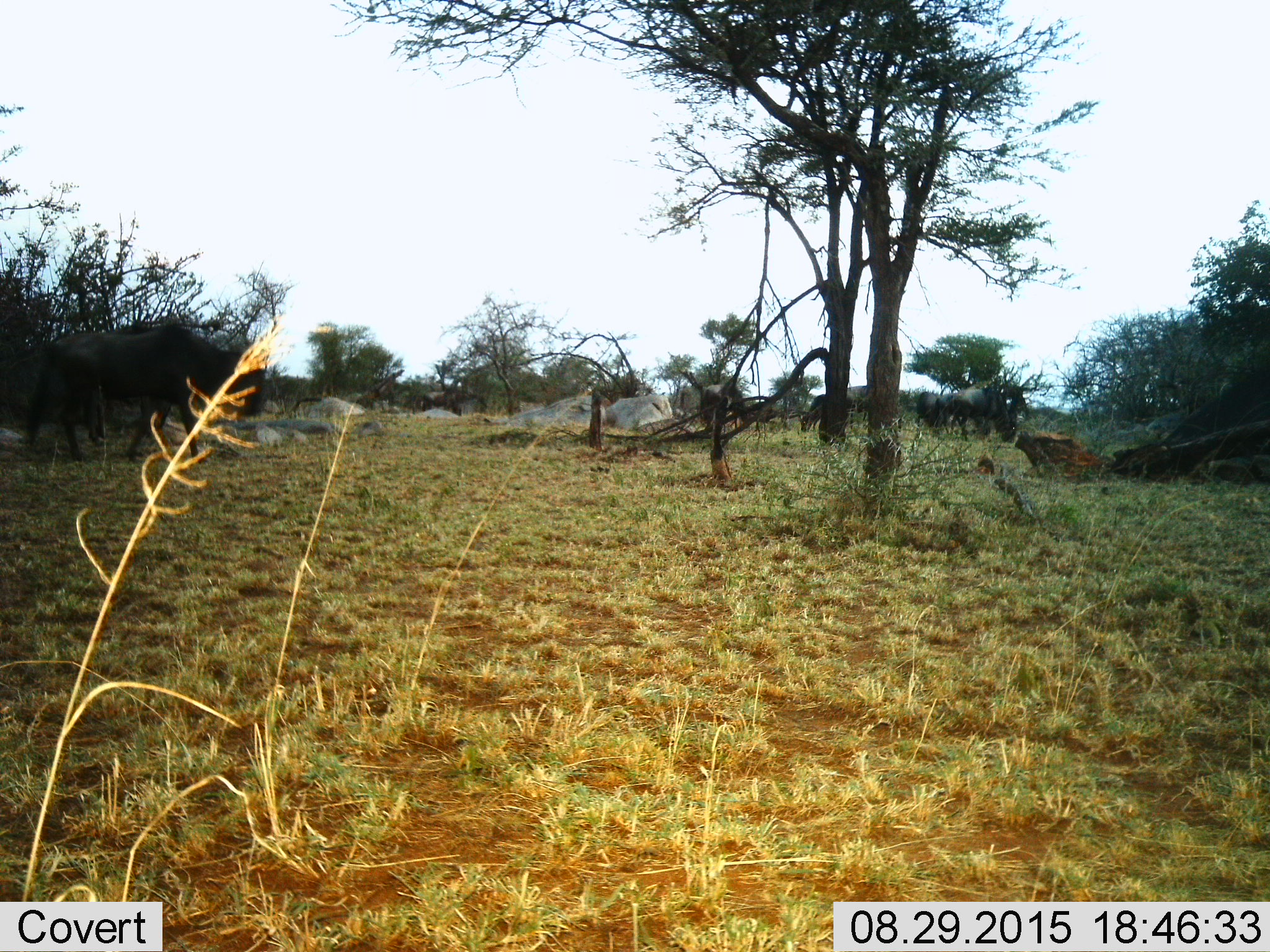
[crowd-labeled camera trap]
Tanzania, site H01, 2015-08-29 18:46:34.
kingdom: Animalia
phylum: Chordata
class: Mammalia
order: Artiodactyla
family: Bovidae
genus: Connochaetes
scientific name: Connochaetes taurinus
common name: blue wildebeest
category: wildebeest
Wildebeest (blue wildebeest) (Connochaetes taurinus), count 7. Behavior (volunteer vote fractions): standing 0%, resting 0%, moving 67%, interacting 0%. Young present (vote fraction): 0%. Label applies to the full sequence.